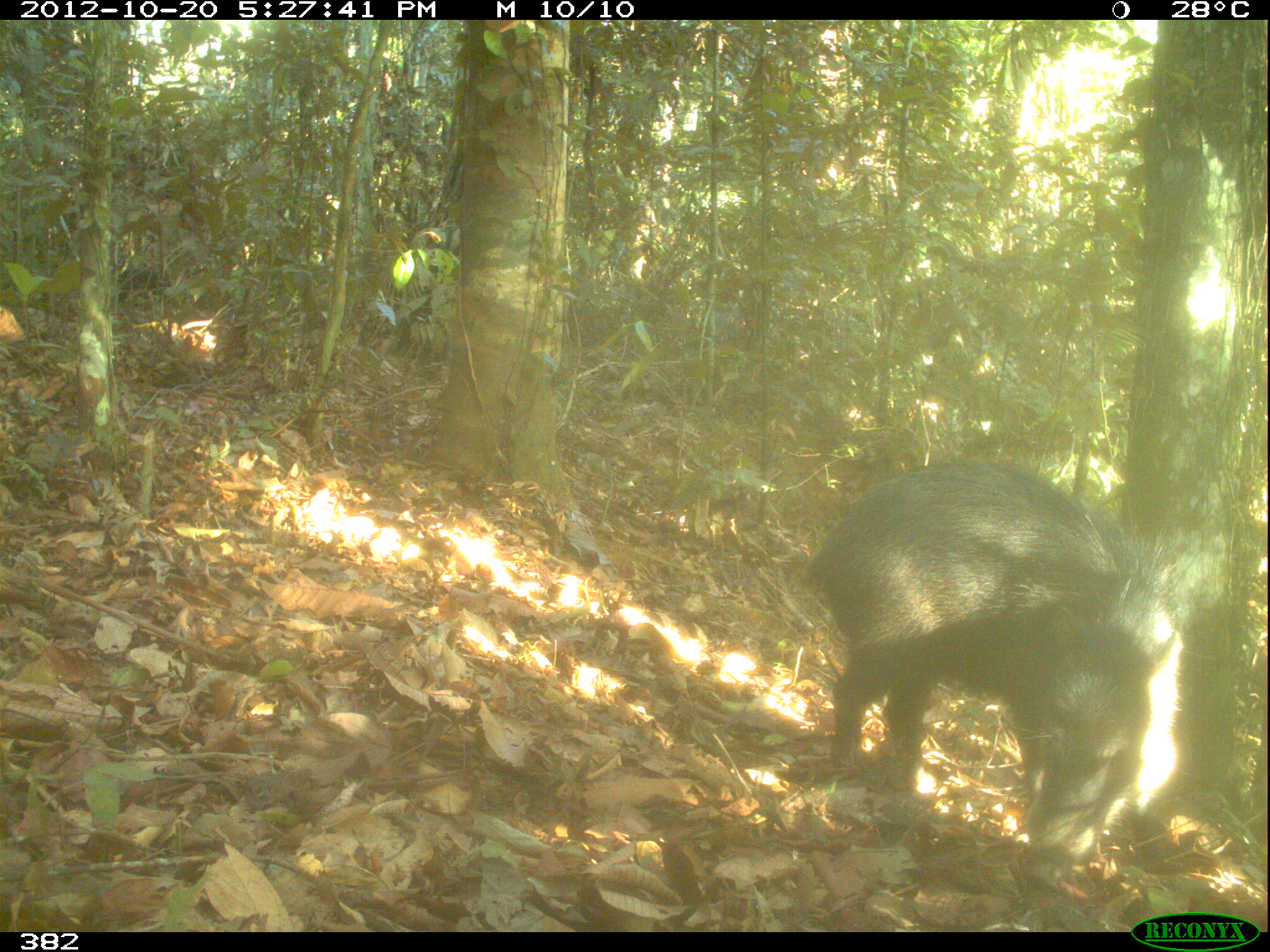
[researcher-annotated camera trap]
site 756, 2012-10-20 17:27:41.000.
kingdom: Animalia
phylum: Chordata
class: Mammalia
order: Artiodactyla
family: Tayassuidae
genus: Tayassu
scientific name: Tayassu pecari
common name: white-lipped peccary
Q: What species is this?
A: Tayassu pecari (white-lipped peccary).